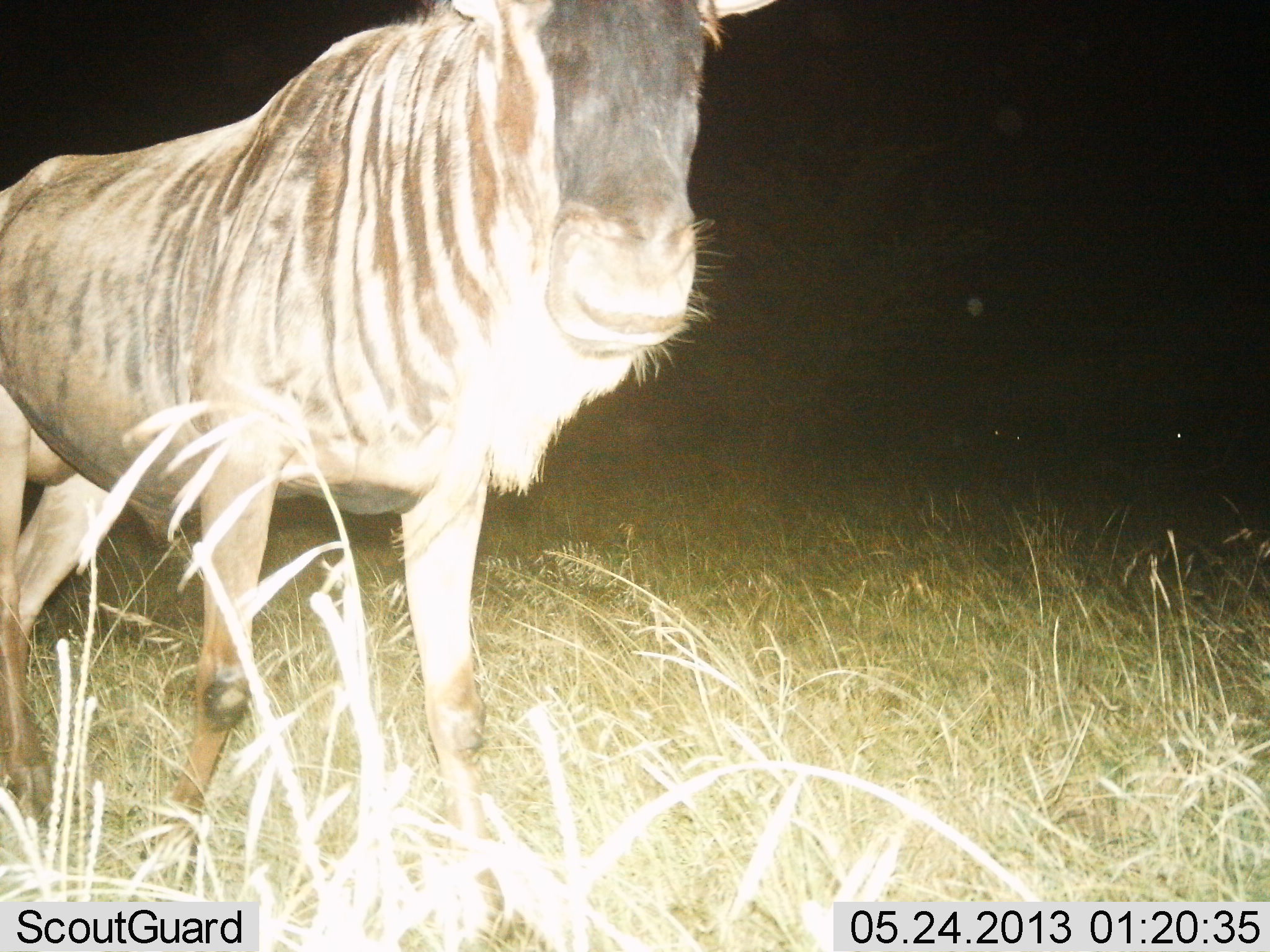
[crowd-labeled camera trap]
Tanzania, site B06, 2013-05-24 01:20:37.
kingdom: Animalia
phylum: Chordata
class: Mammalia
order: Artiodactyla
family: Bovidae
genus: Connochaetes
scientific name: Connochaetes taurinus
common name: blue wildebeest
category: wildebeest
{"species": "wildebeest (blue wildebeest) (Connochaetes taurinus)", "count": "1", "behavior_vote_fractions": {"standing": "100%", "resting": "0%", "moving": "0%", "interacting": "4%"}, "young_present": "0%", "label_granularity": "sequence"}